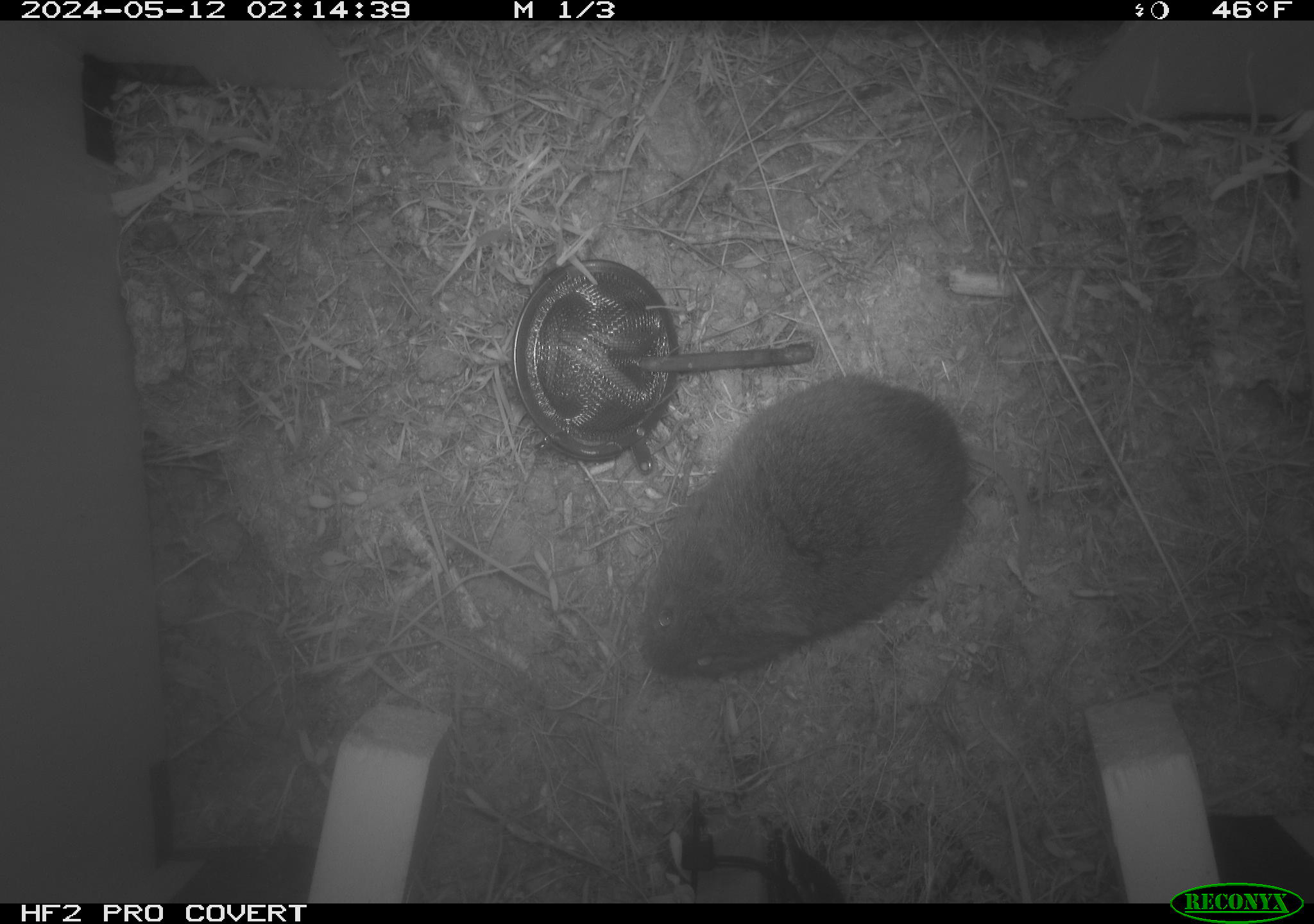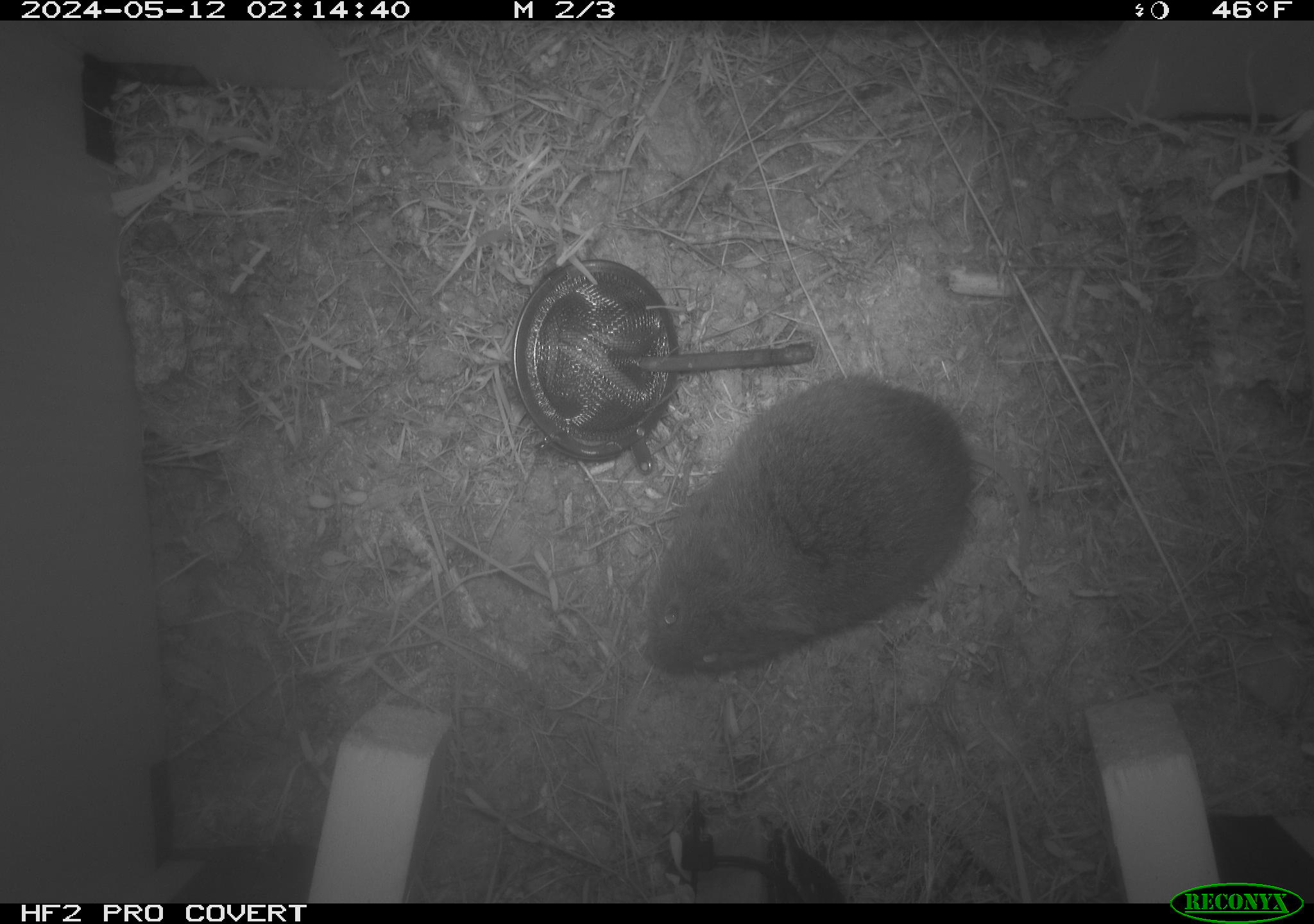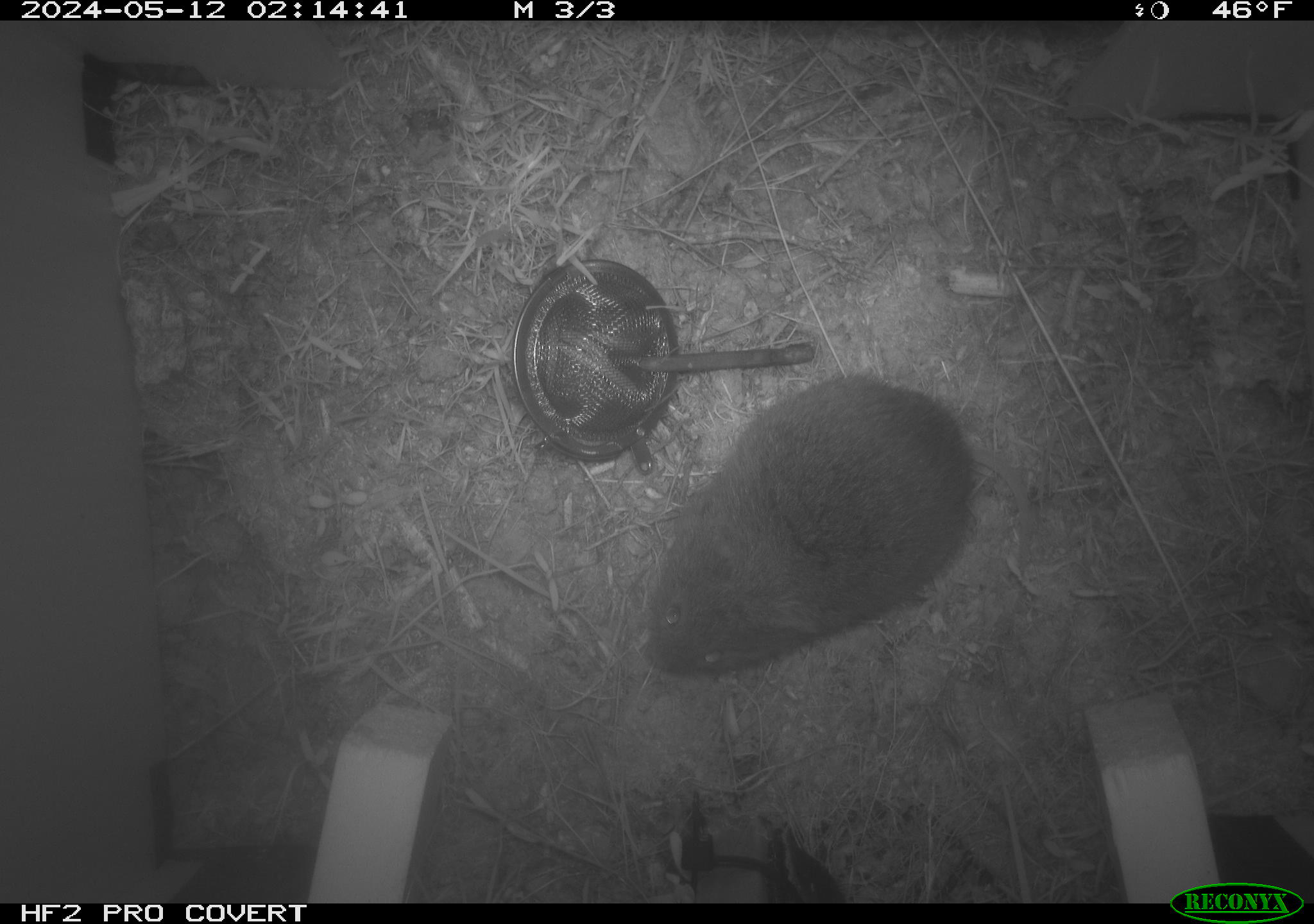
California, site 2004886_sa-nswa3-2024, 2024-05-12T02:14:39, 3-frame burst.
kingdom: Animalia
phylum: Chordata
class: Mammalia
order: Rodentia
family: Cricetidae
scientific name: Arvicolinae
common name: voles, lemmings, and muskrats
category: arvicolinae subfamily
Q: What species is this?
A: Arvicolinae subfamily (voles, lemmings, and muskrats) (Arvicolinae).